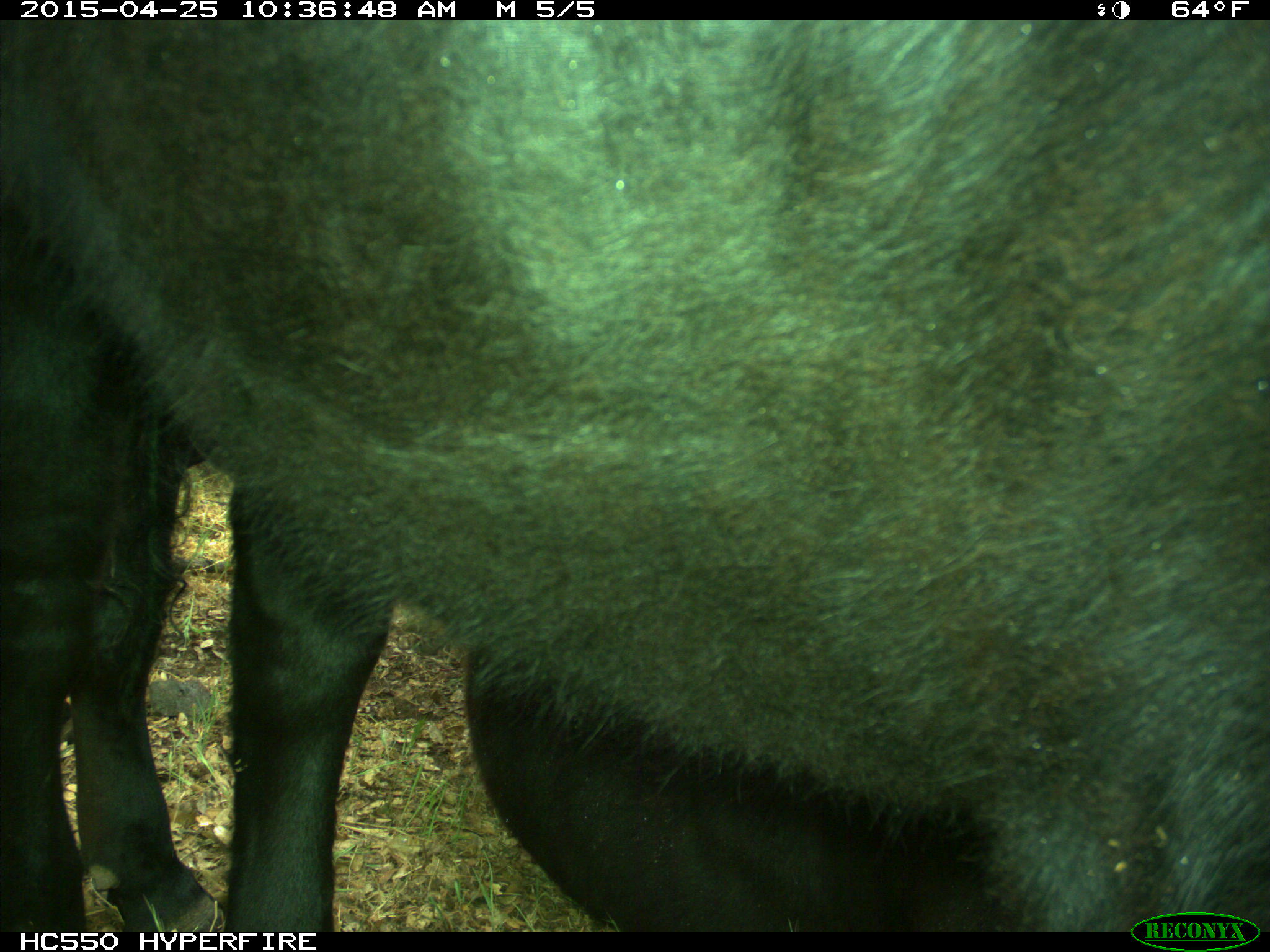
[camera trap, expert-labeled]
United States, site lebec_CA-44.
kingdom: Animalia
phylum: Chordata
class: Mammalia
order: Artiodactyla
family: Suidae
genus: Sus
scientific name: Sus scrofa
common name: wild boar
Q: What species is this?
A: Sus scrofa (wild boar).